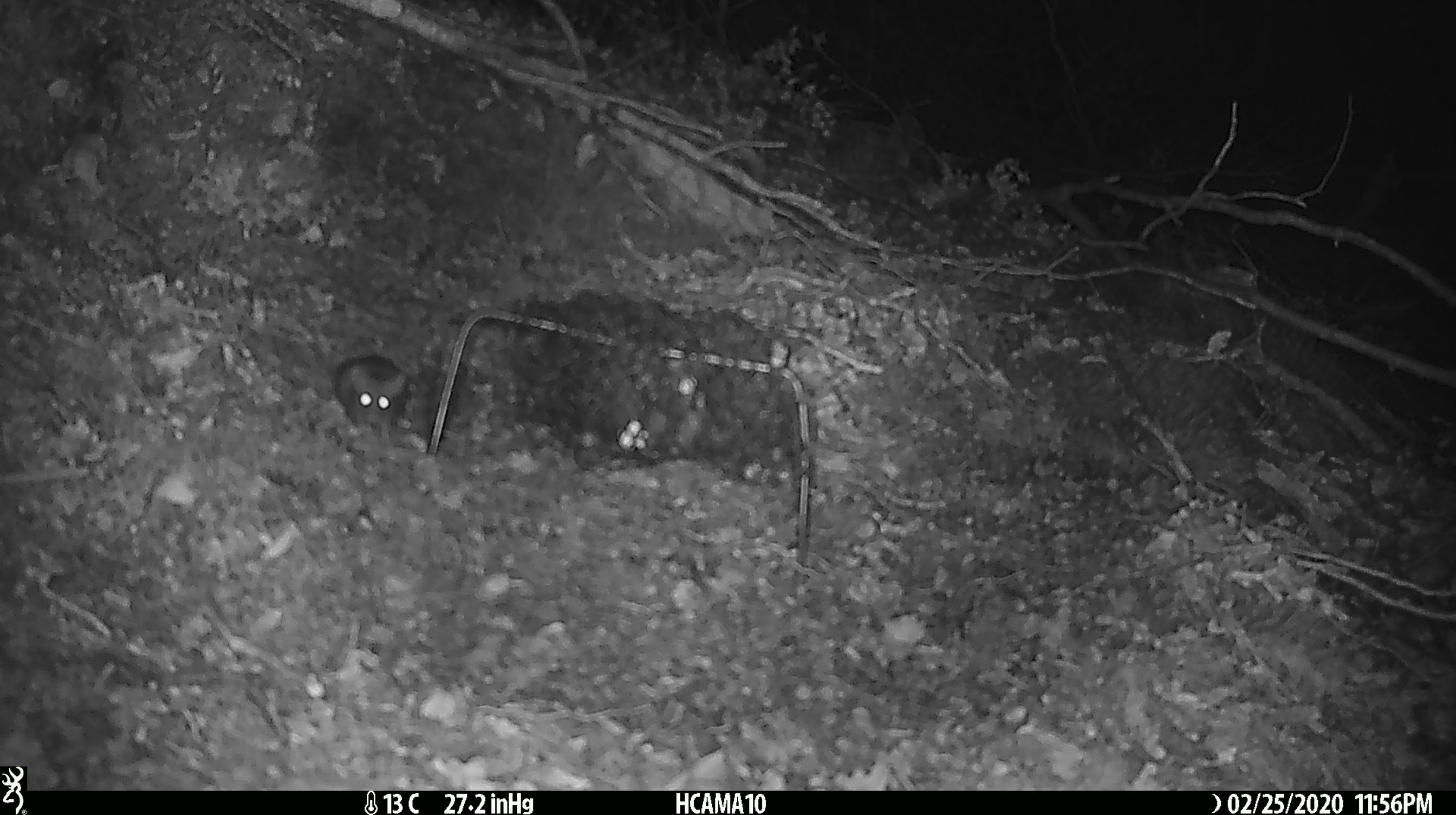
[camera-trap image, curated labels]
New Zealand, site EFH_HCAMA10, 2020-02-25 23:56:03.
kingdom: Animalia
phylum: Chordata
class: Mammalia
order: Rodentia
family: Muridae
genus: Mus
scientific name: Mus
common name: mouse